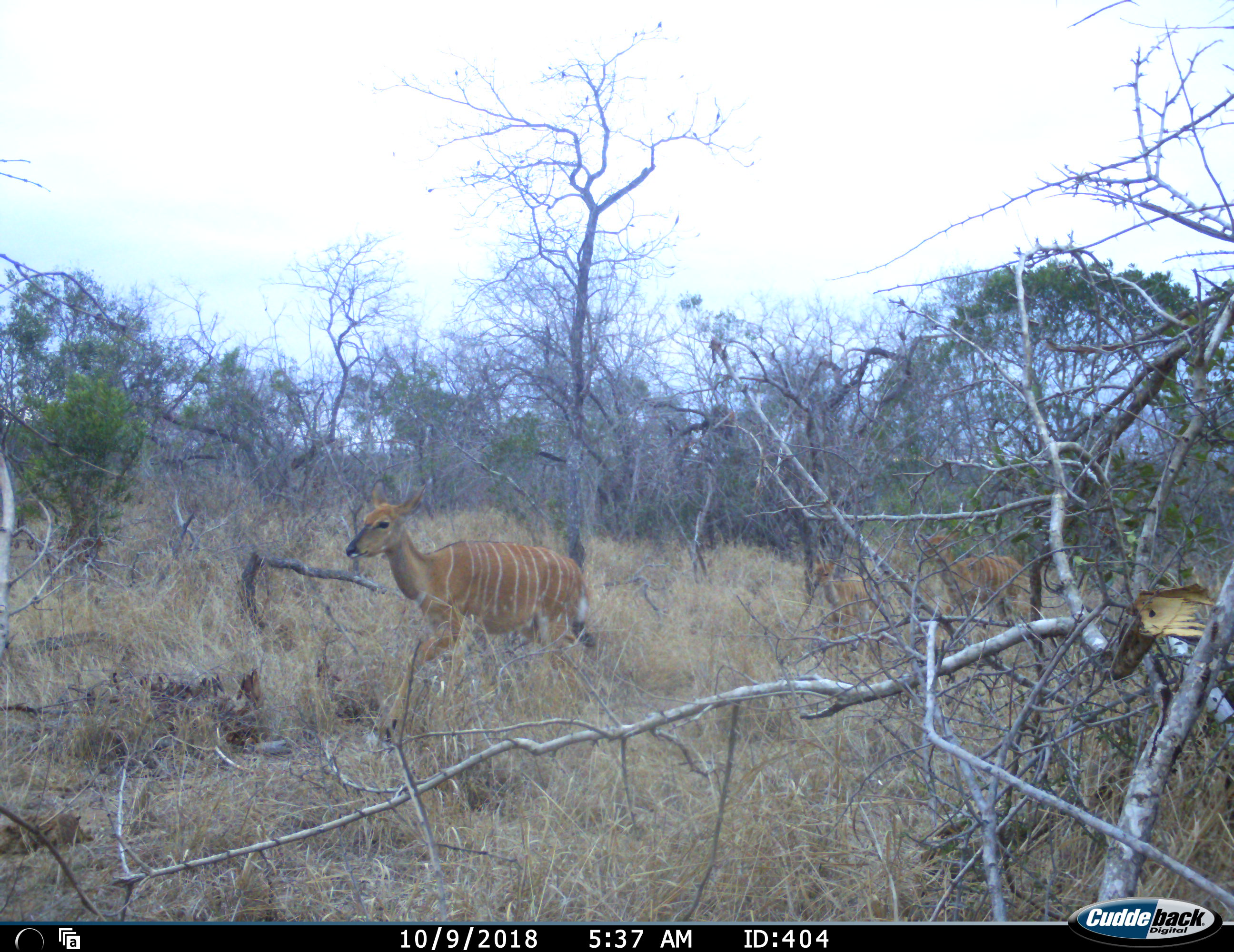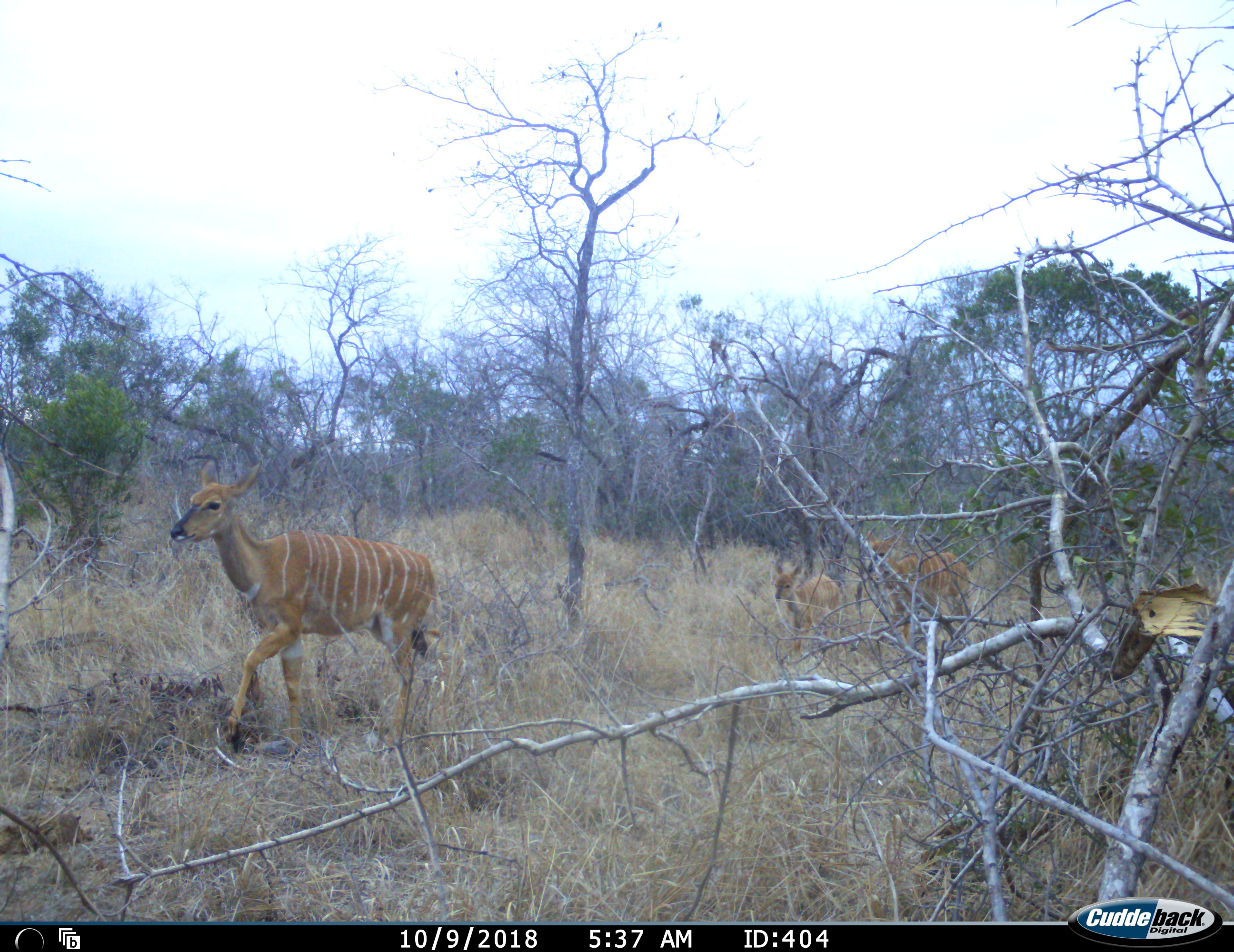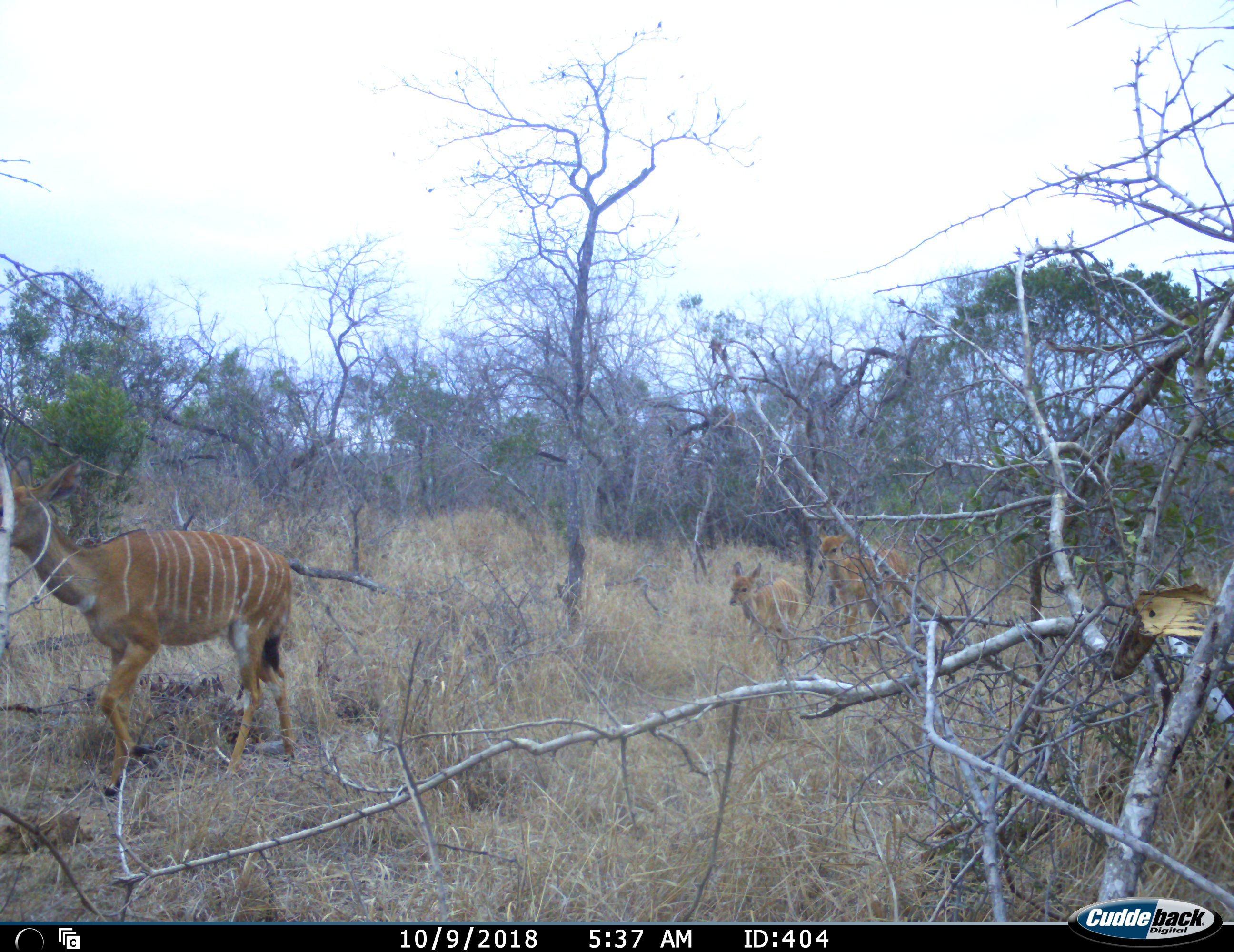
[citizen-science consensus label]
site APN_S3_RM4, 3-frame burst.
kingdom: Animalia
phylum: Chordata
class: Mammalia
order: Artiodactyla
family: Bovidae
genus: Tragelaphus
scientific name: Tragelaphus angasii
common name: nyala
Nyala (Tragelaphus angasii), count 3. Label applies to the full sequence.